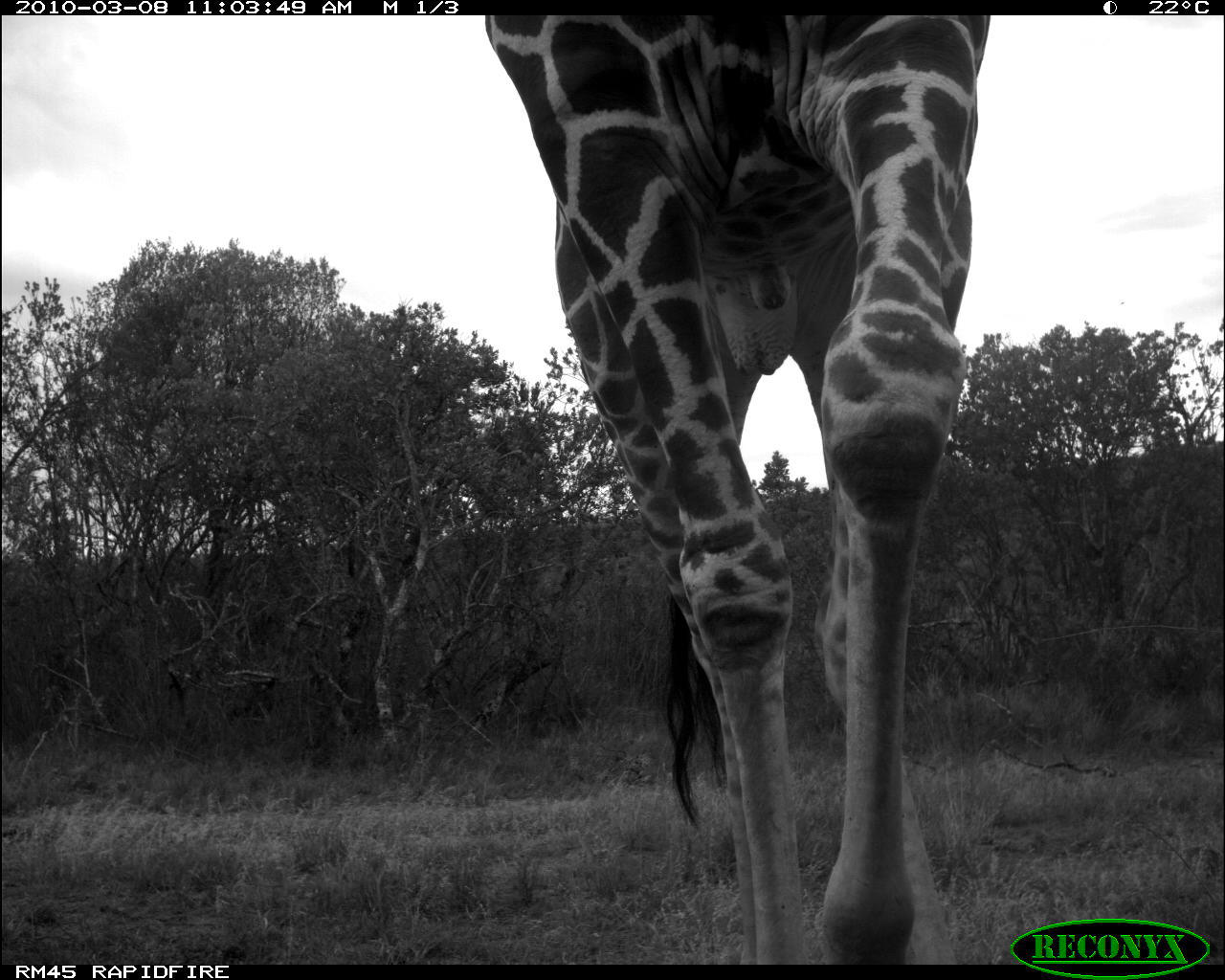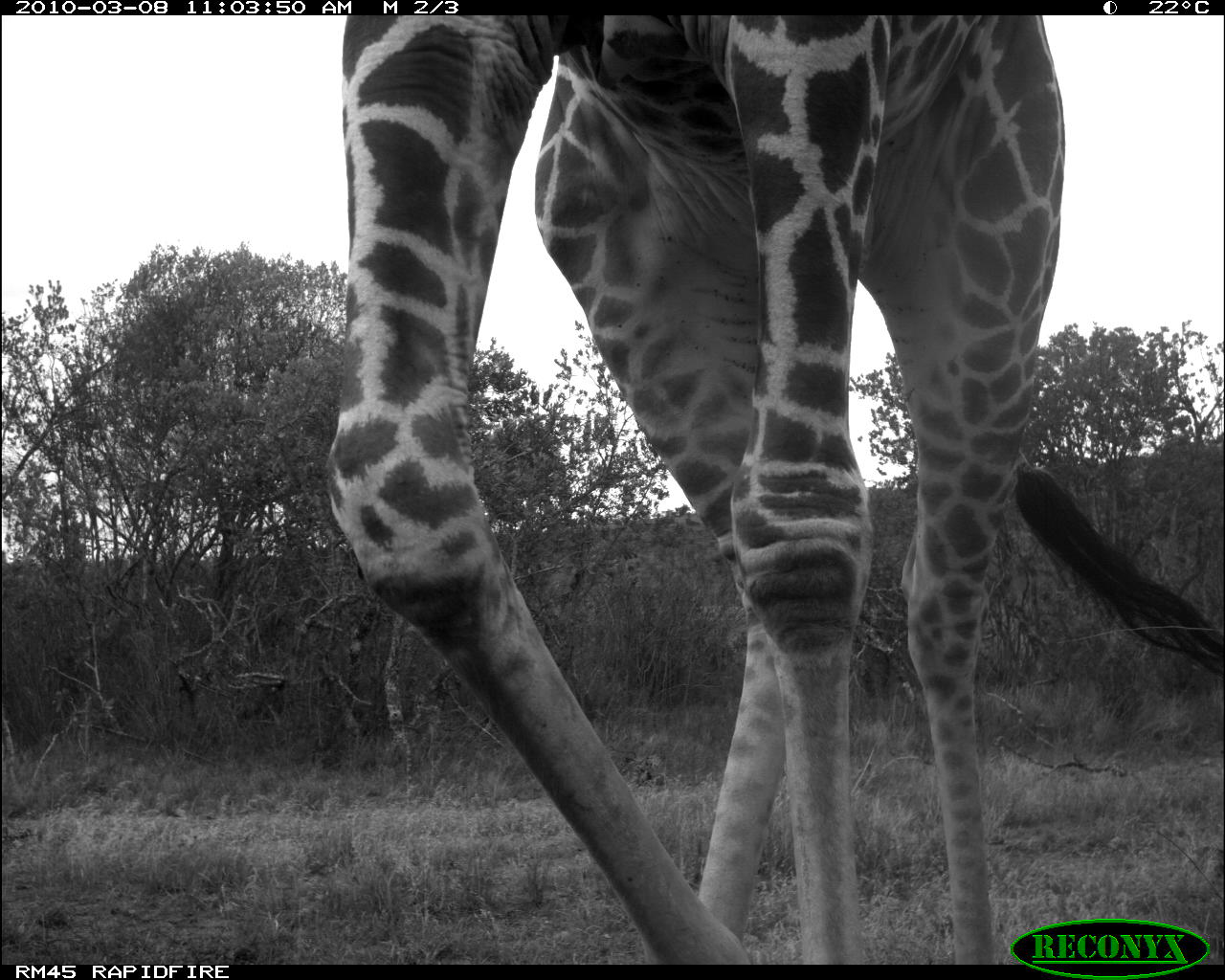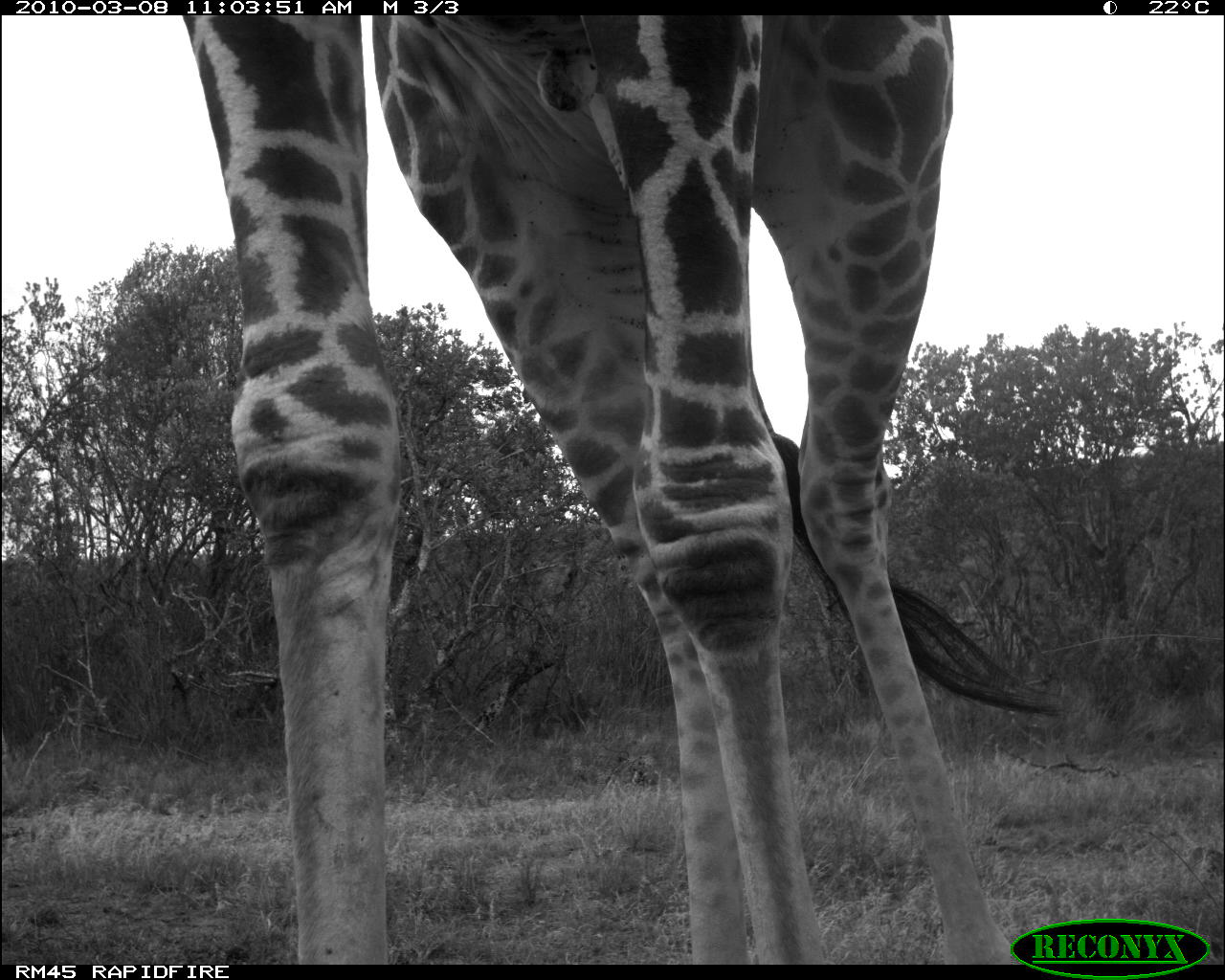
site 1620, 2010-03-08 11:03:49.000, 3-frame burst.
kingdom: Animalia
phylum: Chordata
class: Mammalia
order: Artiodactyla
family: Giraffidae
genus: Giraffa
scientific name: Giraffa camelopardalis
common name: giraffe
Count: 1.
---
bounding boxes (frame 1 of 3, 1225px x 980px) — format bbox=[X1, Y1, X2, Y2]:
giraffa camelopardalis: bbox=[478, 14, 991, 964]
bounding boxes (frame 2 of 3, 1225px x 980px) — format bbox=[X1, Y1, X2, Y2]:
giraffa camelopardalis: bbox=[320, 14, 1225, 964]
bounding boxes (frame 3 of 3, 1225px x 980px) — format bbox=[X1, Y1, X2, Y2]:
giraffa camelopardalis: bbox=[181, 14, 1062, 964]